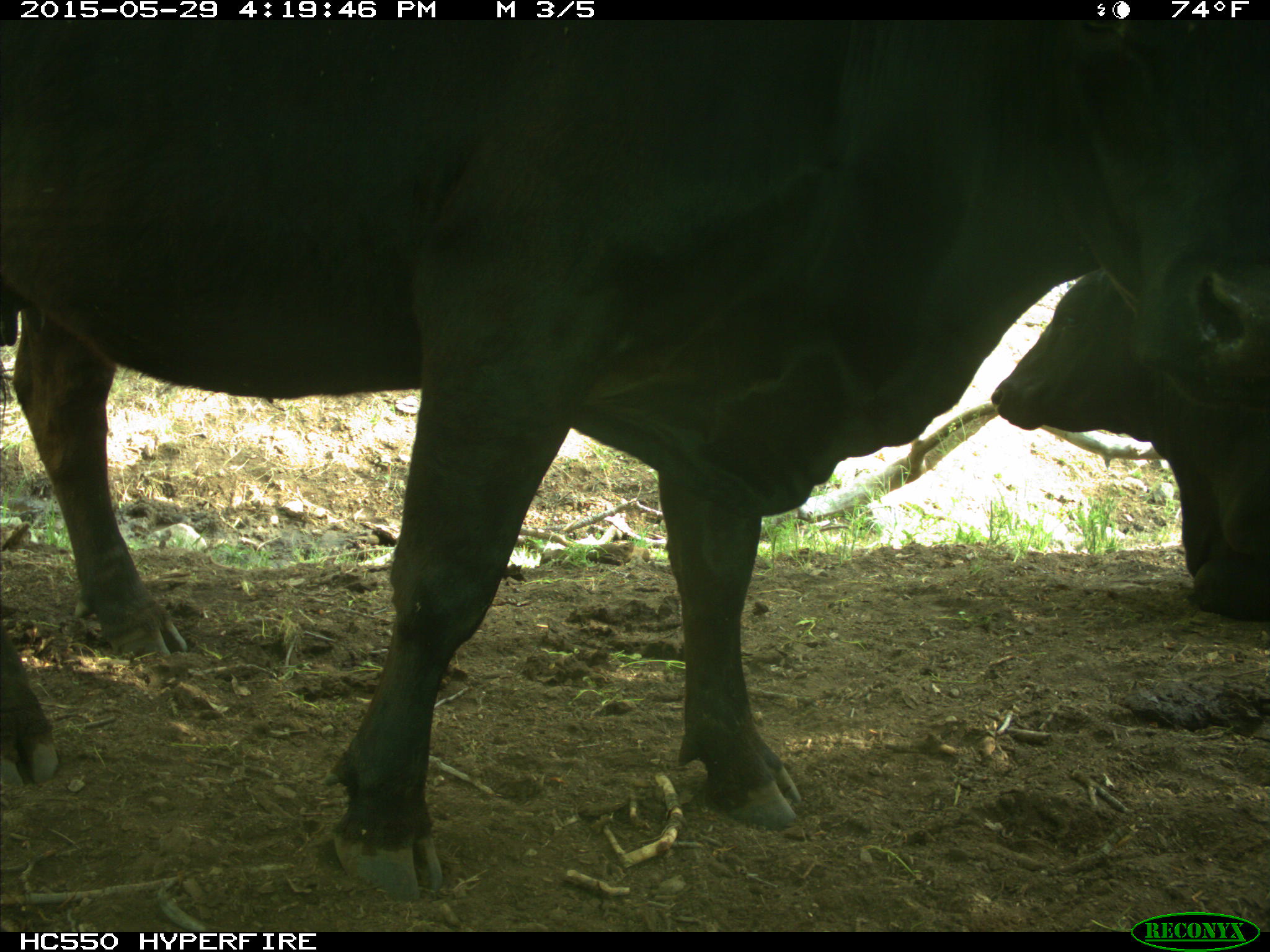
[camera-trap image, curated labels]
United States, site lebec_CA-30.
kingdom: Animalia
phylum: Chordata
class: Mammalia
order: Artiodactyla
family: Bovidae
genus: Bos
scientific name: Bos taurus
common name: domestic cow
Bos taurus (domestic cow).